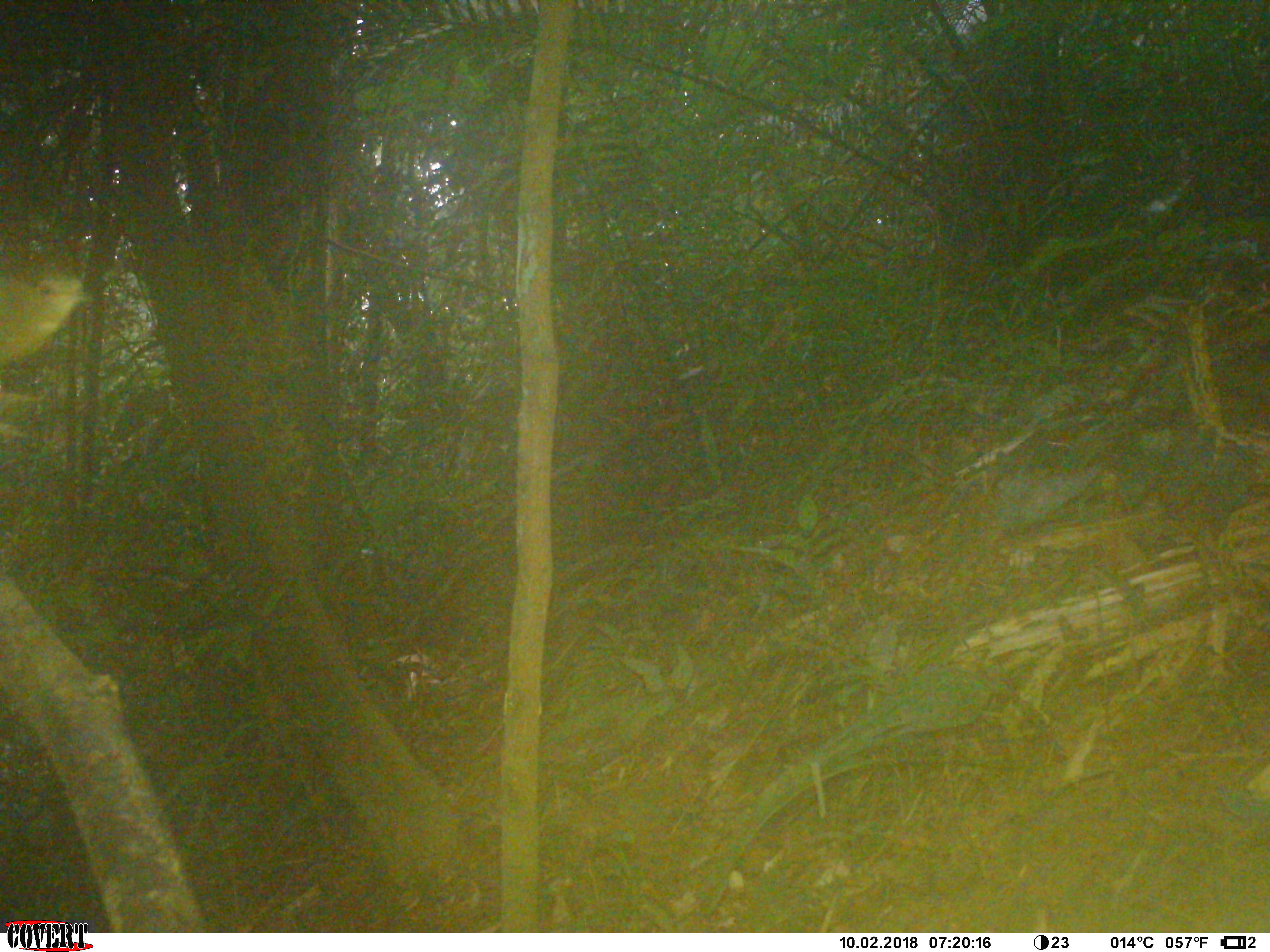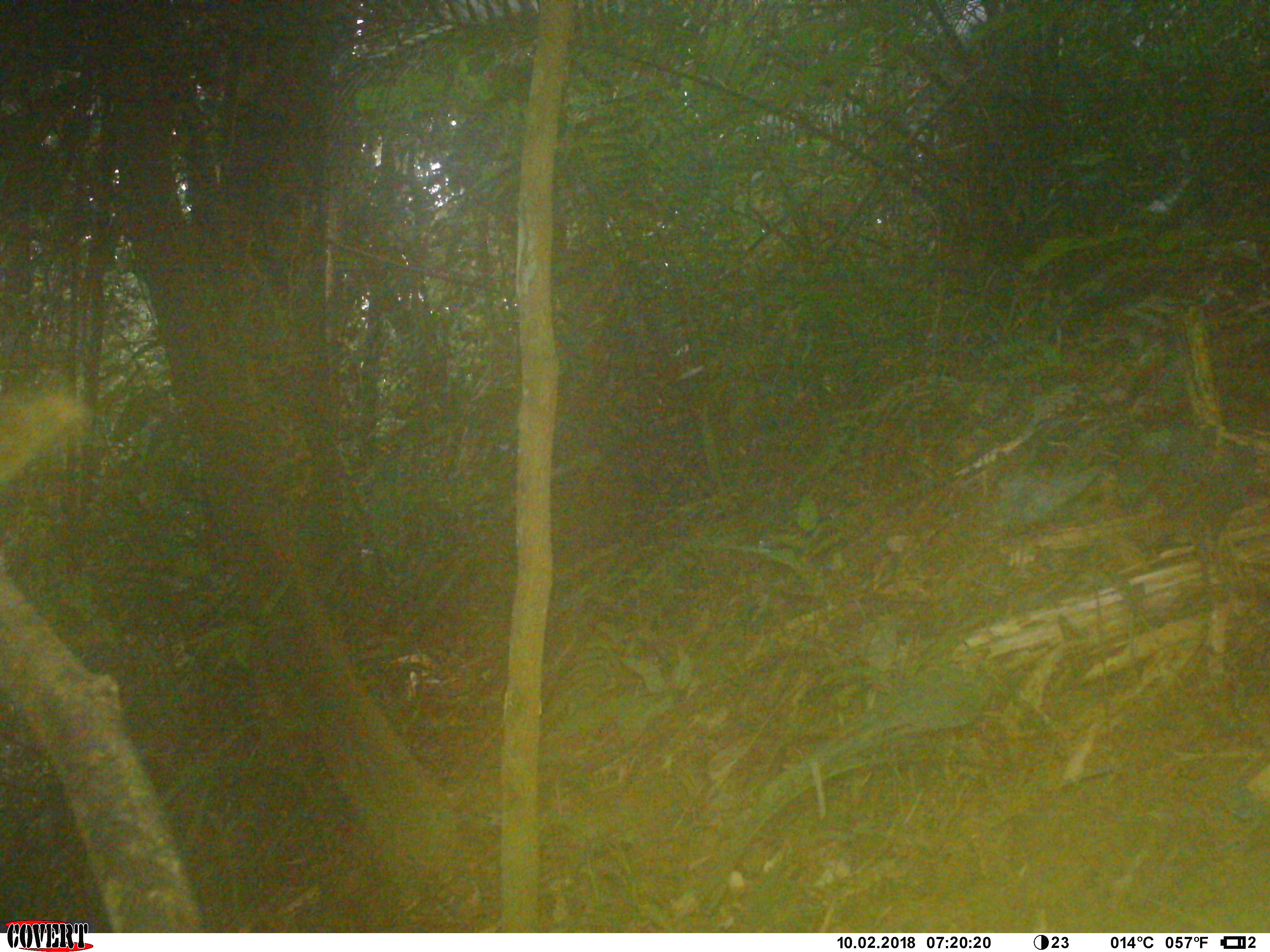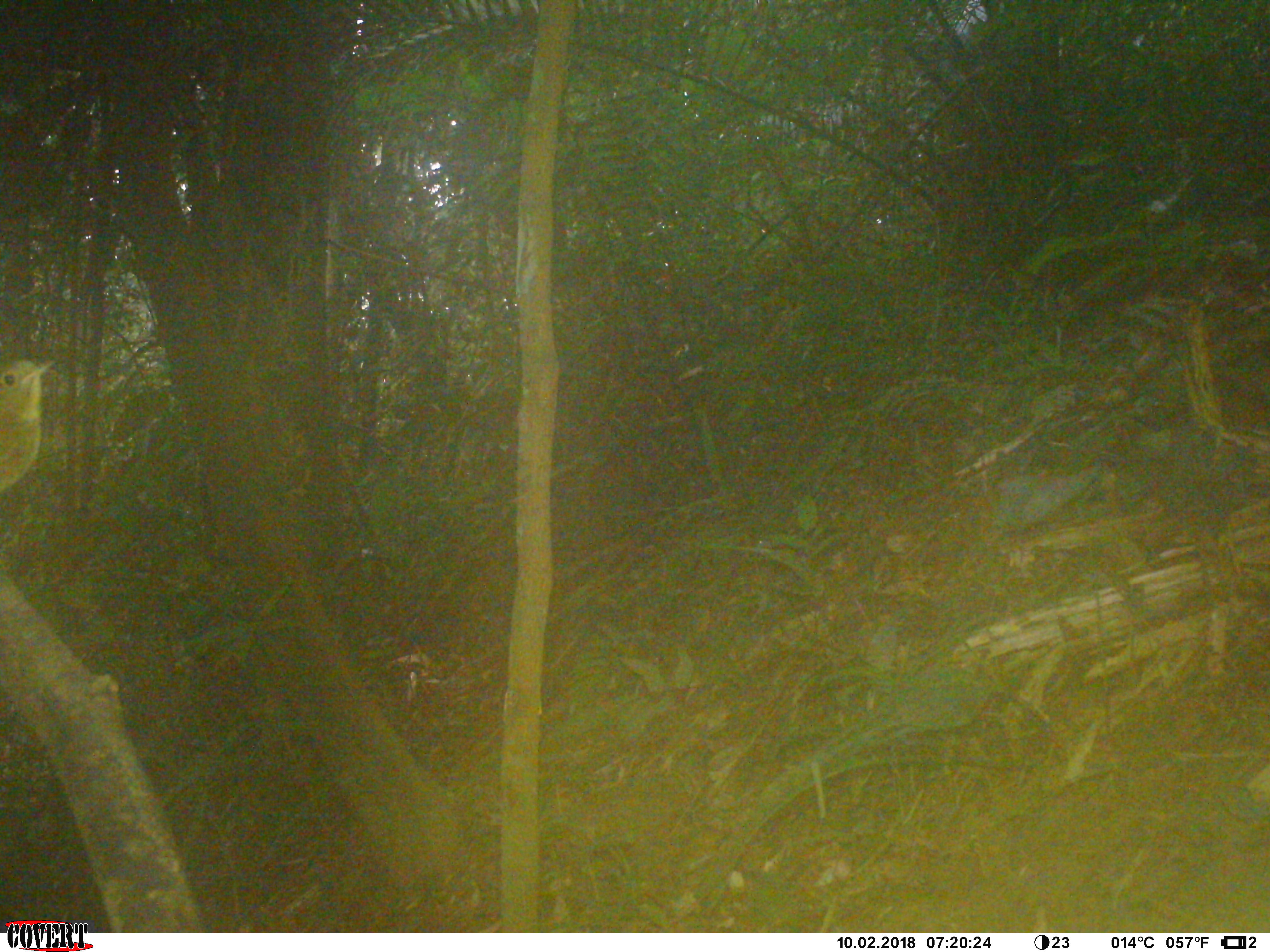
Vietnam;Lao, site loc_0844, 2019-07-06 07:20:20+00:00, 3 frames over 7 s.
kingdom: Animalia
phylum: Chordata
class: Aves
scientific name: Aves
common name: bird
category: unidentified bird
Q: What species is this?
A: Unidentified bird (bird) (Aves).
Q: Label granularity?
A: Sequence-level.